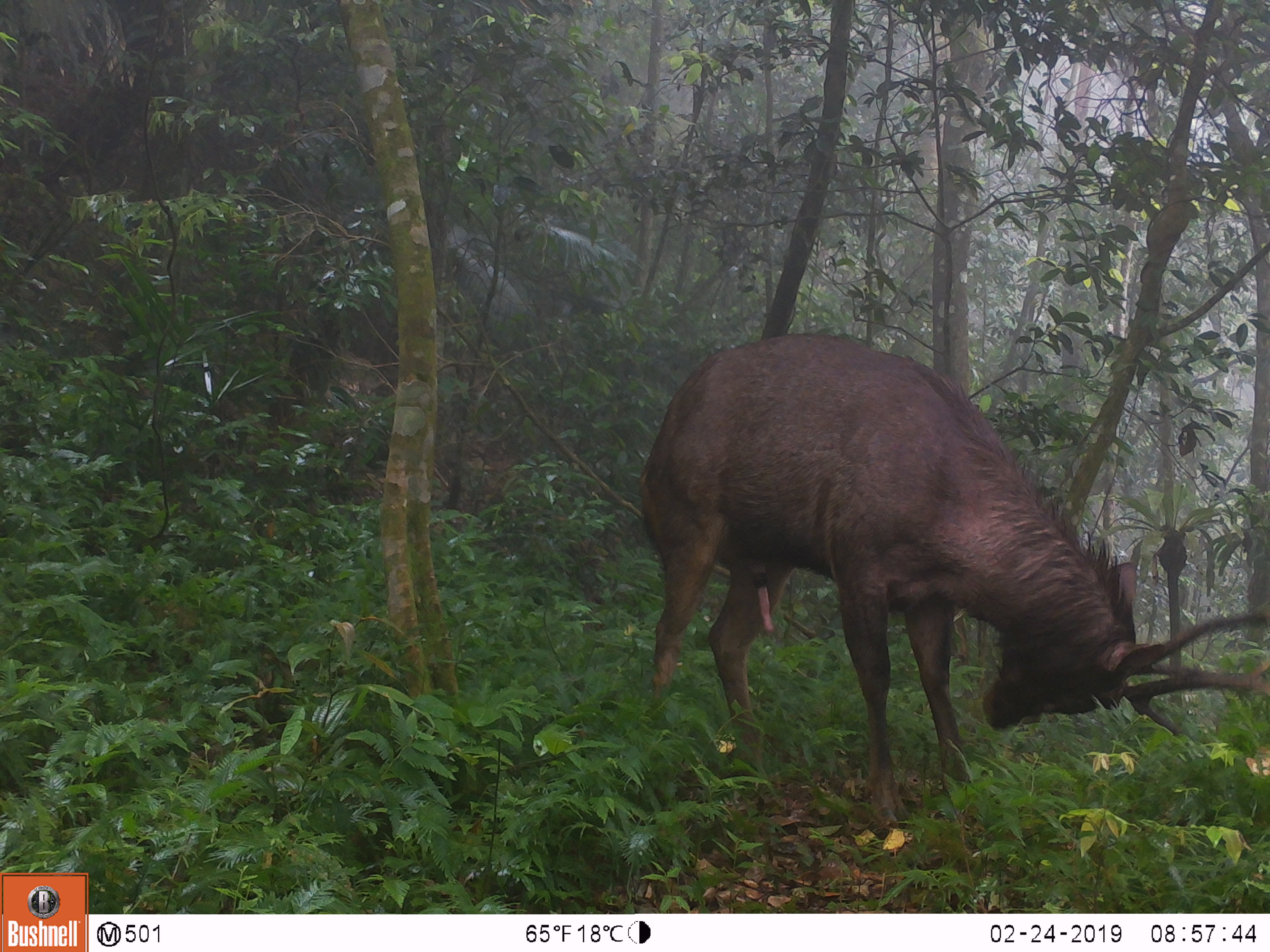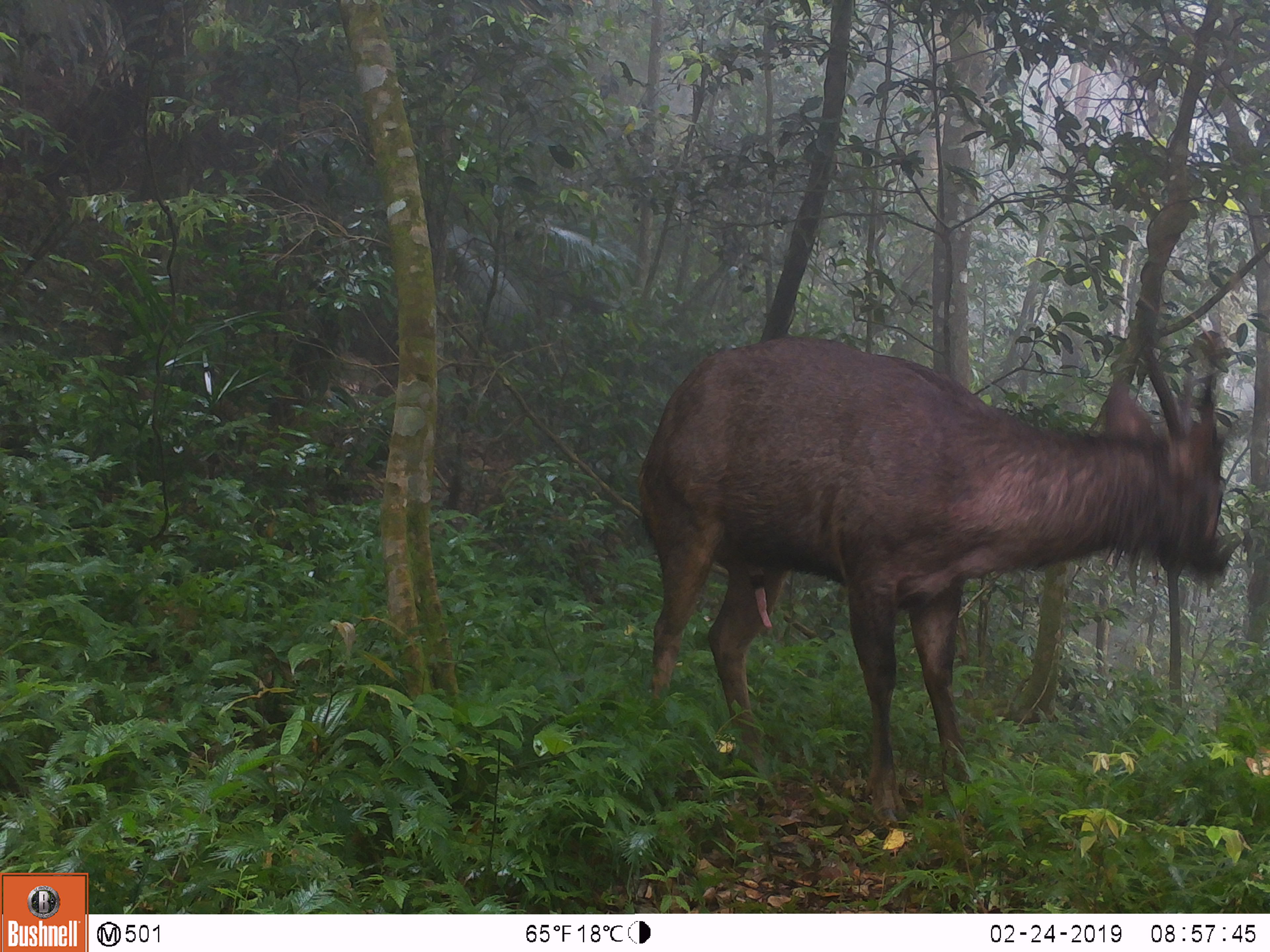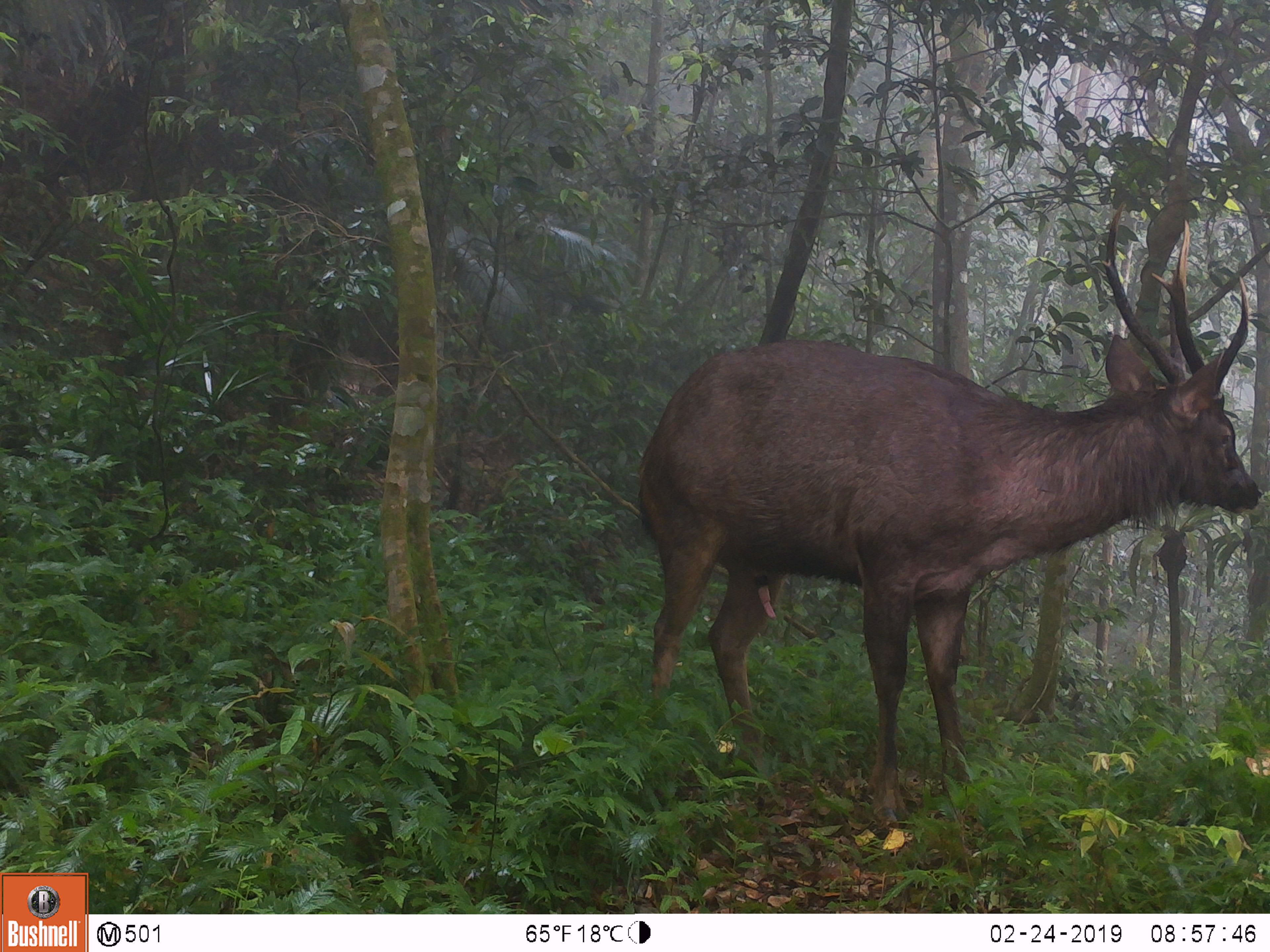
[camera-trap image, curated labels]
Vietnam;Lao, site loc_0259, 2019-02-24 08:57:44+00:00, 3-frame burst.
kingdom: Animalia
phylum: Chordata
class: Mammalia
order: Artiodactyla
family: Cervidae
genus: Rusa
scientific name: Rusa unicolor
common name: sambar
Sambar (Rusa unicolor). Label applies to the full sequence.